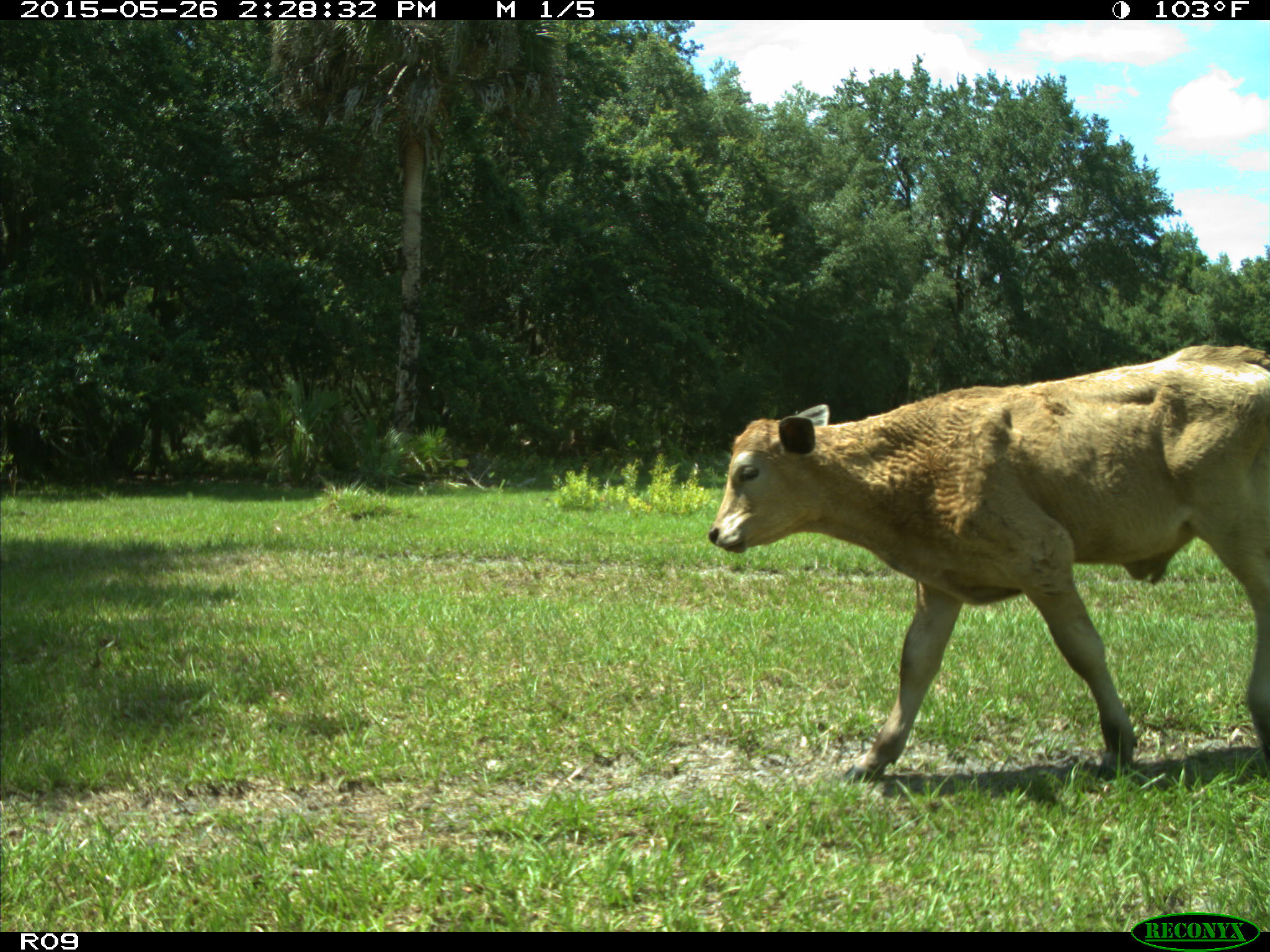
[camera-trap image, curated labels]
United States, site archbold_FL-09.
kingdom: Animalia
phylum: Chordata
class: Mammalia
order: Artiodactyla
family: Bovidae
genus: Bos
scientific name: Bos taurus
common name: domestic cow